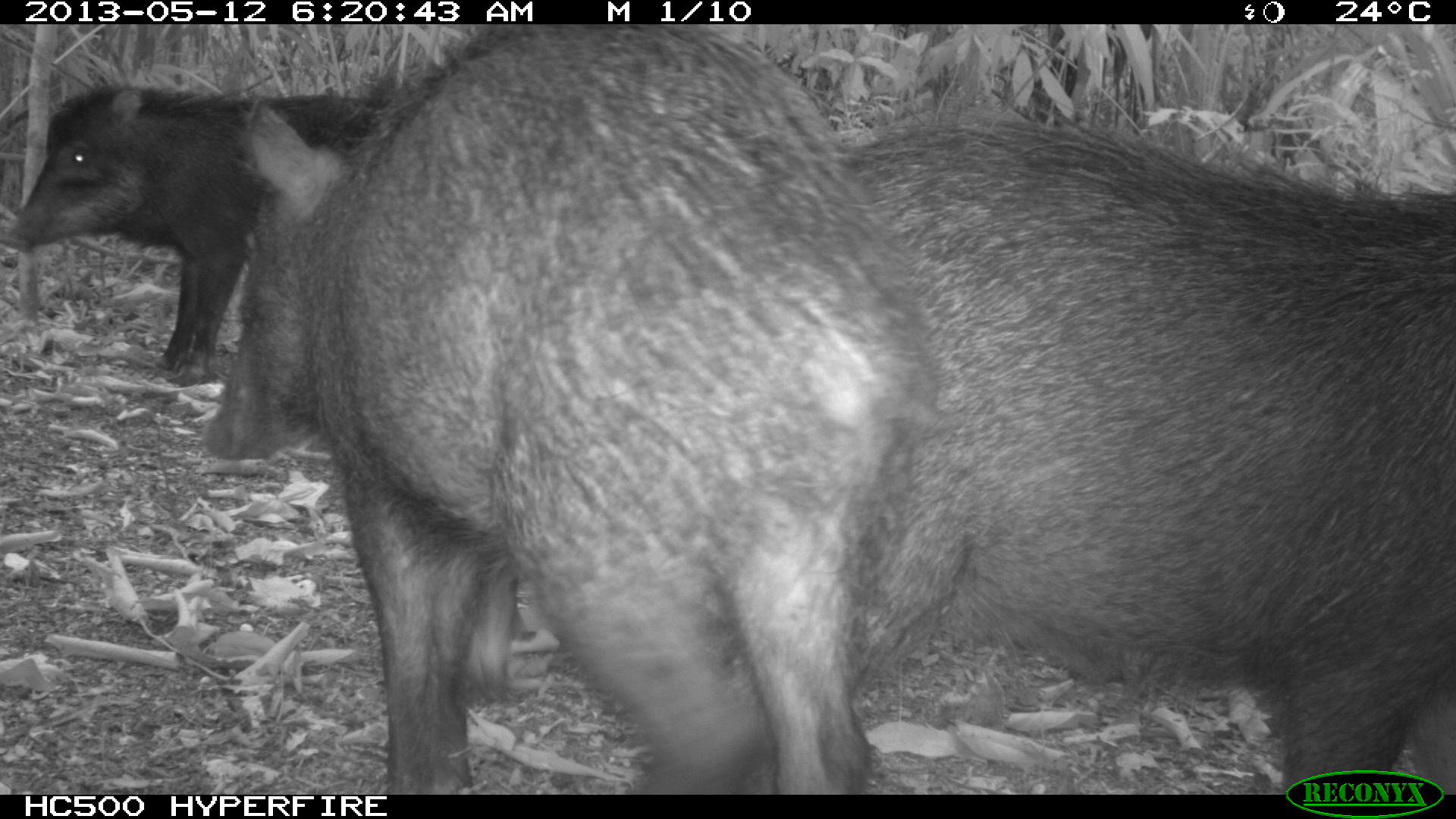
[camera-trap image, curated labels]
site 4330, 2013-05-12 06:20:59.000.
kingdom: Animalia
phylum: Chordata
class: Mammalia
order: Artiodactyla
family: Tayassuidae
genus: Tayassu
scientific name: Tayassu pecari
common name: white-lipped peccary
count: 5